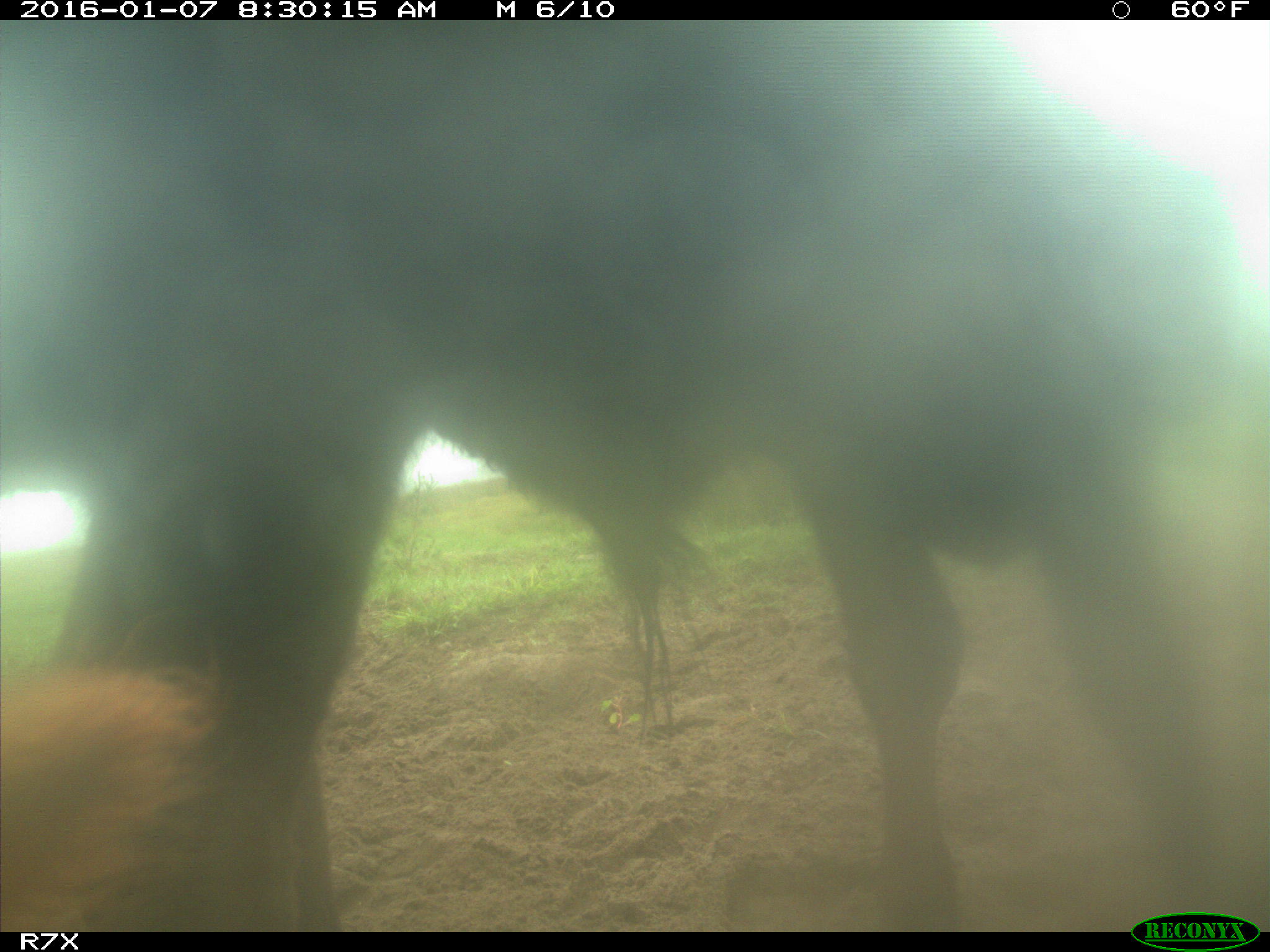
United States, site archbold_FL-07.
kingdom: Animalia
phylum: Chordata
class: Mammalia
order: Artiodactyla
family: Bovidae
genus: Bos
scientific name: Bos taurus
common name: domestic cow